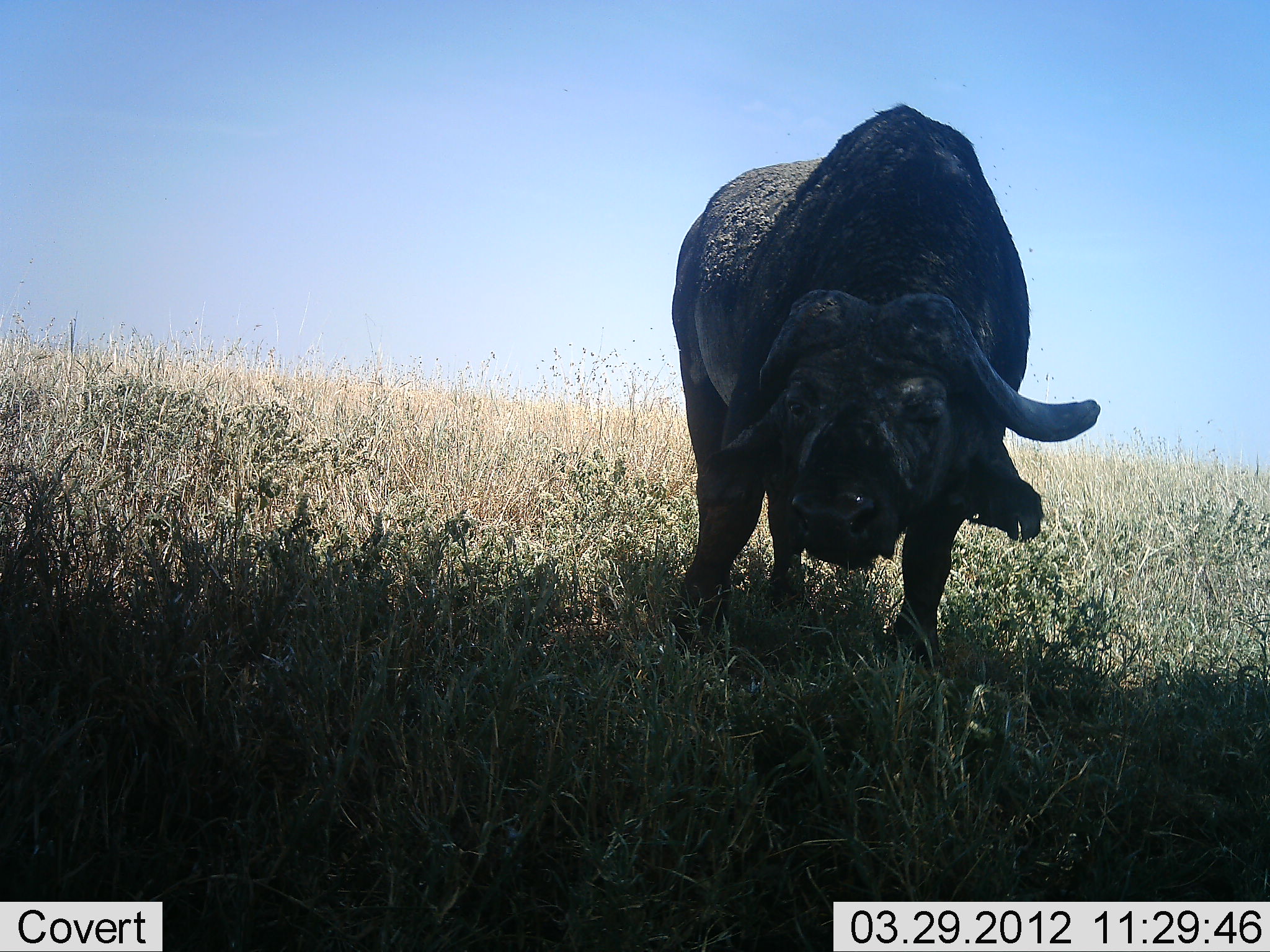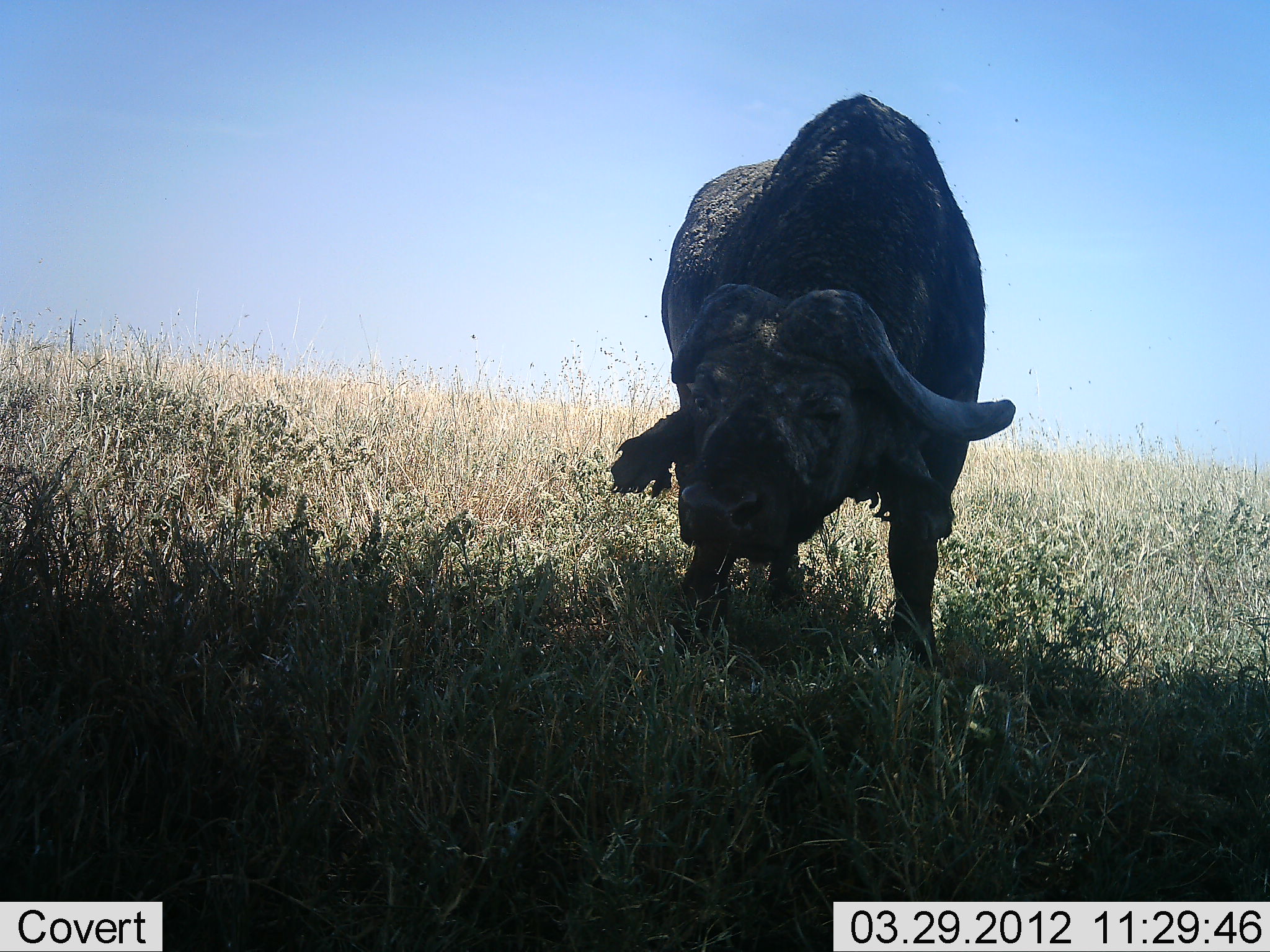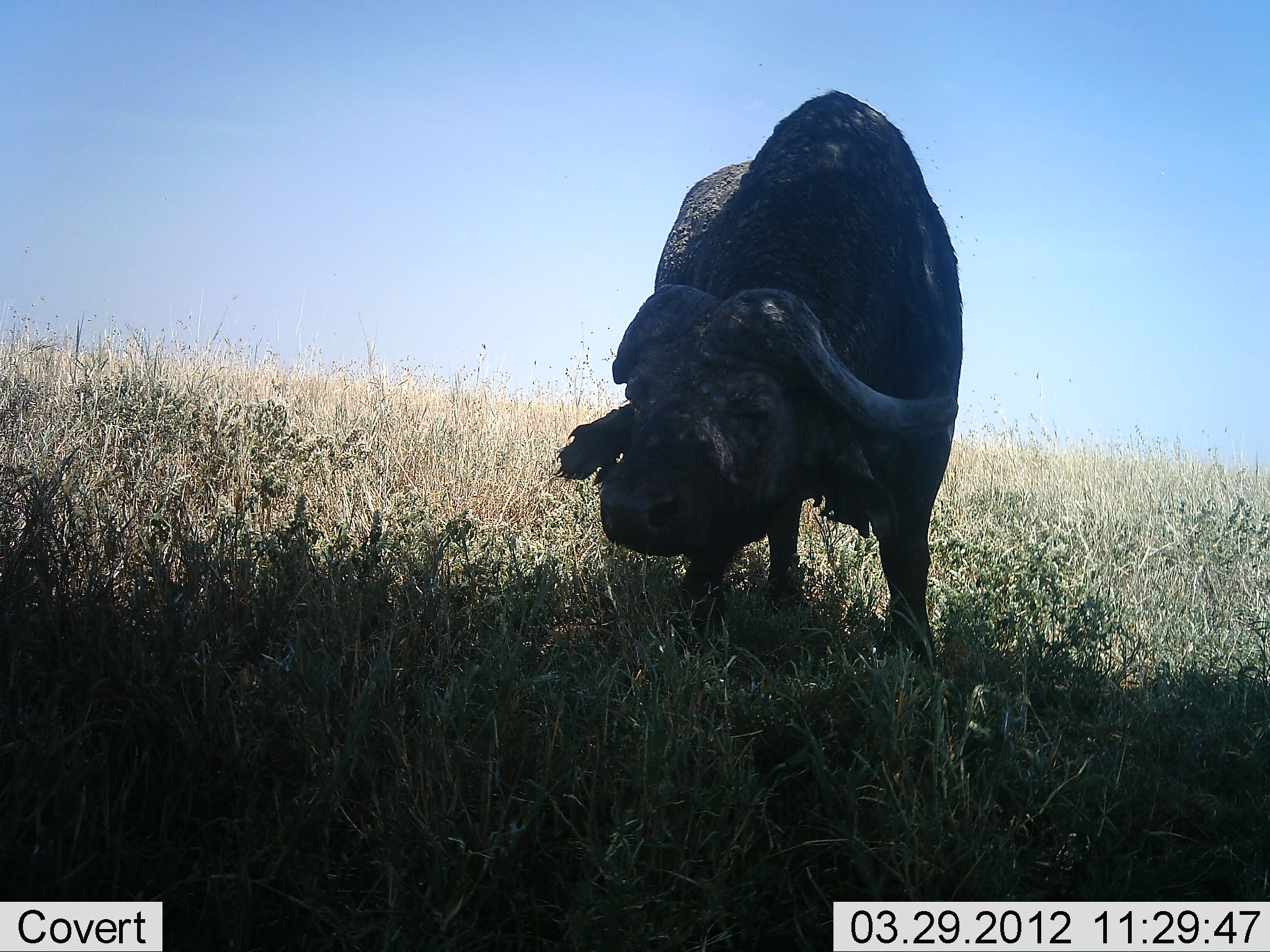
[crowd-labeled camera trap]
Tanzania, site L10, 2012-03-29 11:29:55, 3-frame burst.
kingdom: Animalia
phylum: Chordata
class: Mammalia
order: Artiodactyla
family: Bovidae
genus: Syncerus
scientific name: Syncerus caffer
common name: cape buffalo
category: buffalo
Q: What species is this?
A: Buffalo (cape buffalo) (Syncerus caffer).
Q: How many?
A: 1.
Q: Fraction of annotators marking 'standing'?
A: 88%.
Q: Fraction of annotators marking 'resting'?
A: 4%.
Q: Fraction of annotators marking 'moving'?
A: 8%.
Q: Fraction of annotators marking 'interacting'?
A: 0%.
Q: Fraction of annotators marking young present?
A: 0%.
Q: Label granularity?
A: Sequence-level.